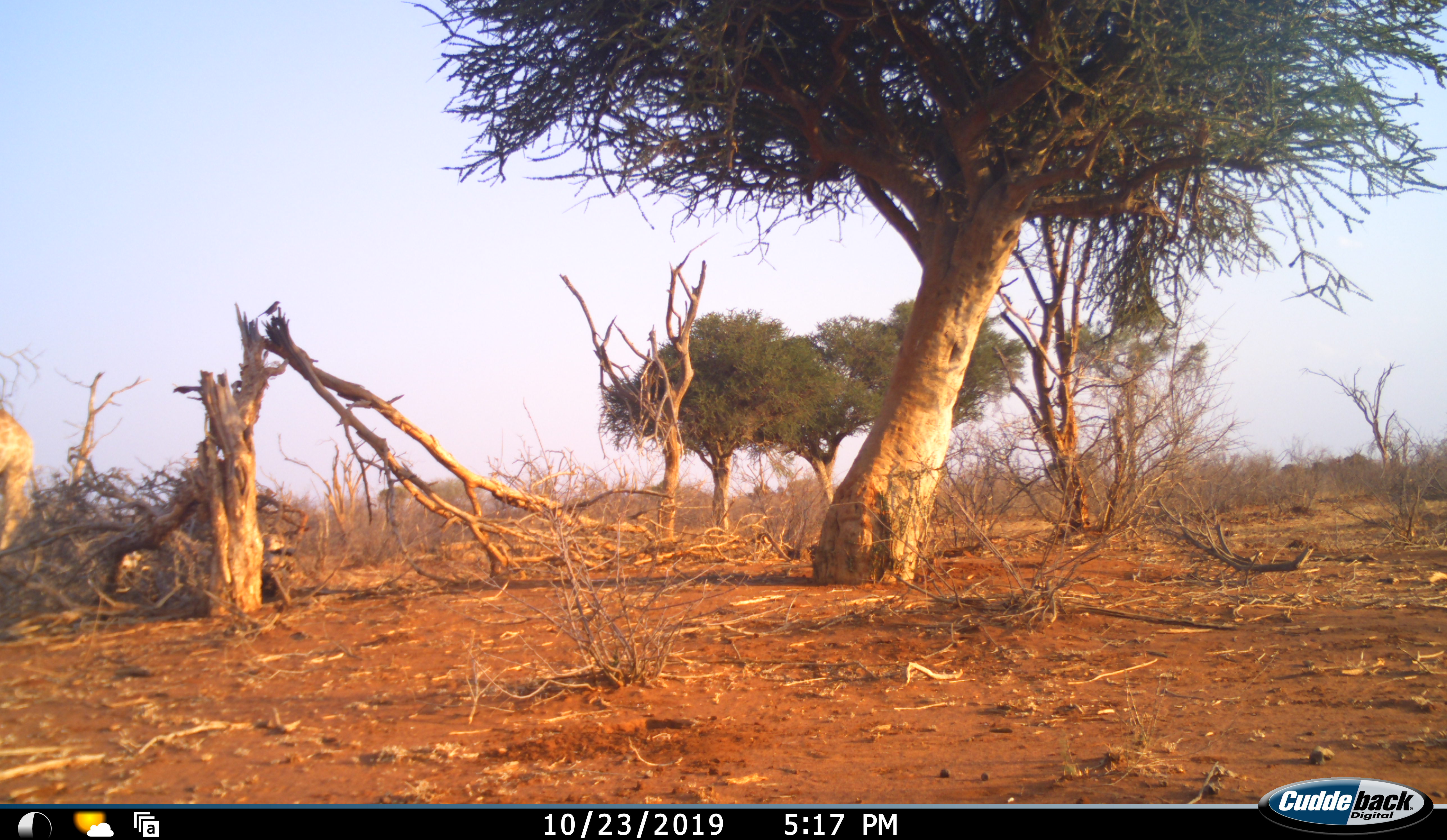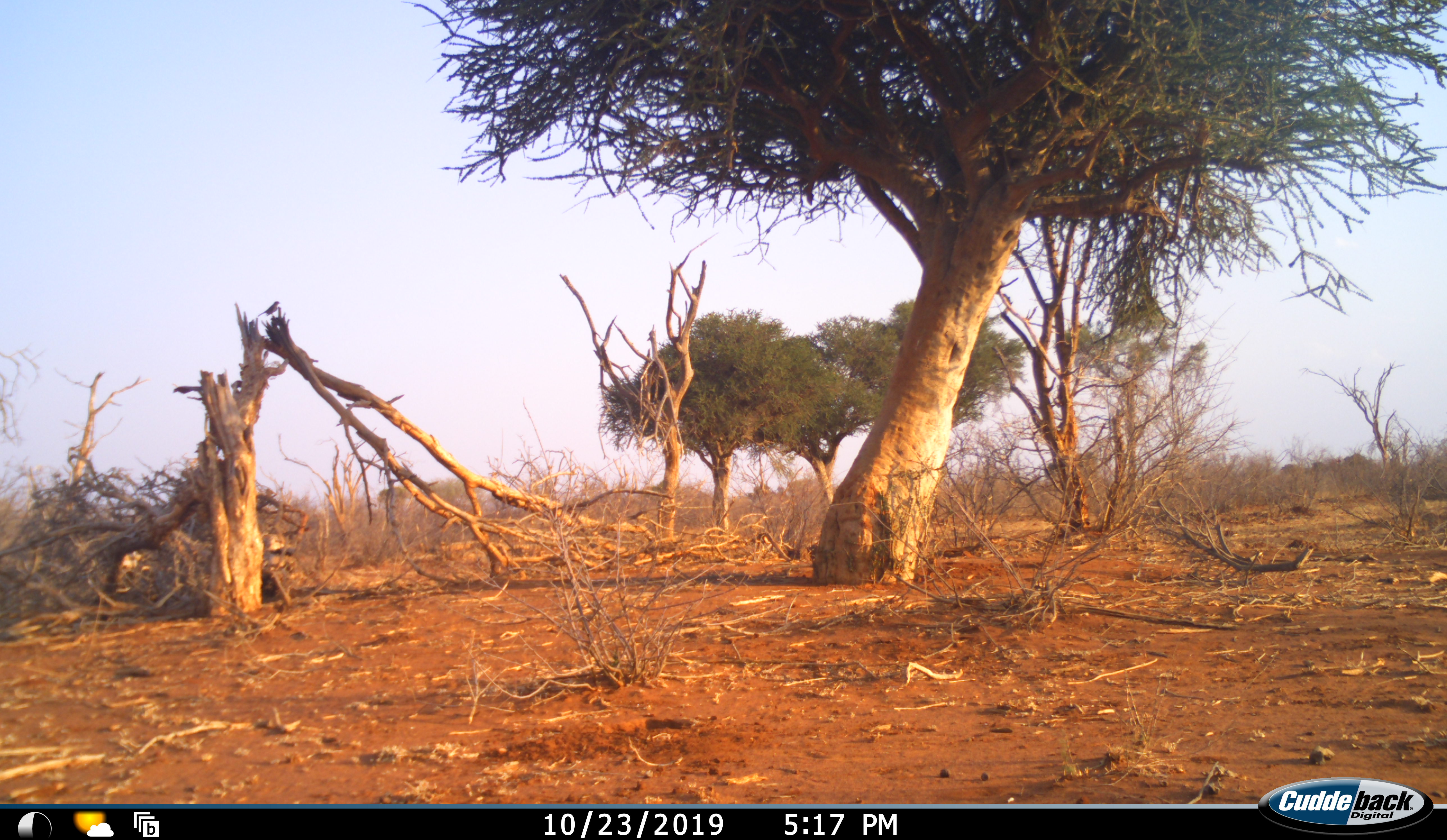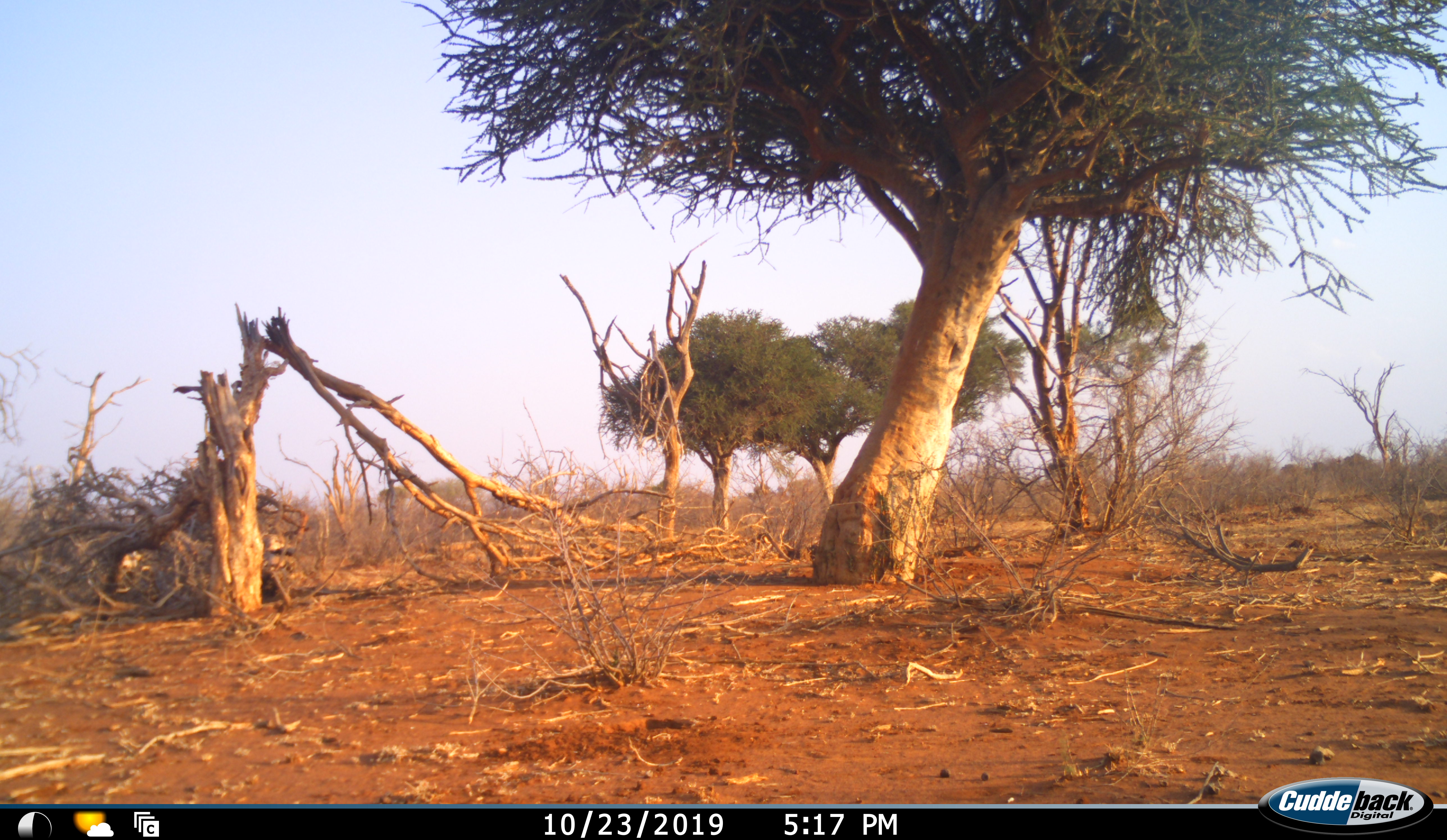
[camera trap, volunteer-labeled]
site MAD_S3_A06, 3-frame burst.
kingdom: Animalia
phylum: Chordata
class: Mammalia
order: Artiodactyla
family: Giraffidae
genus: Giraffa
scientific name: Giraffa camelopardalis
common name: giraffe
Giraffe (Giraffa camelopardalis), count 1. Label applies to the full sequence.